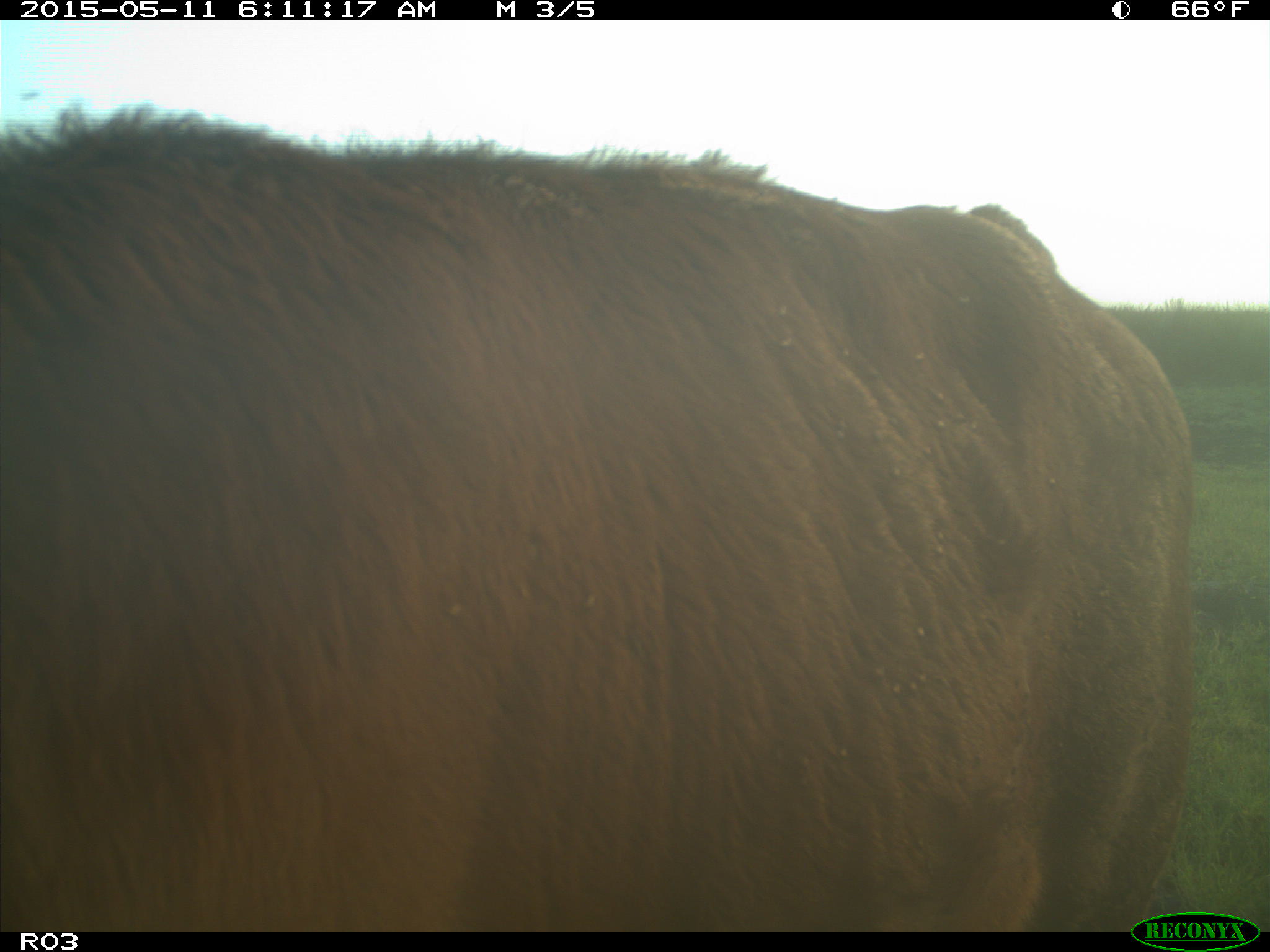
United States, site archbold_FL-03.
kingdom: Animalia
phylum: Chordata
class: Mammalia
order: Artiodactyla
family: Bovidae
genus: Bos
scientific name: Bos taurus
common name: domestic cow